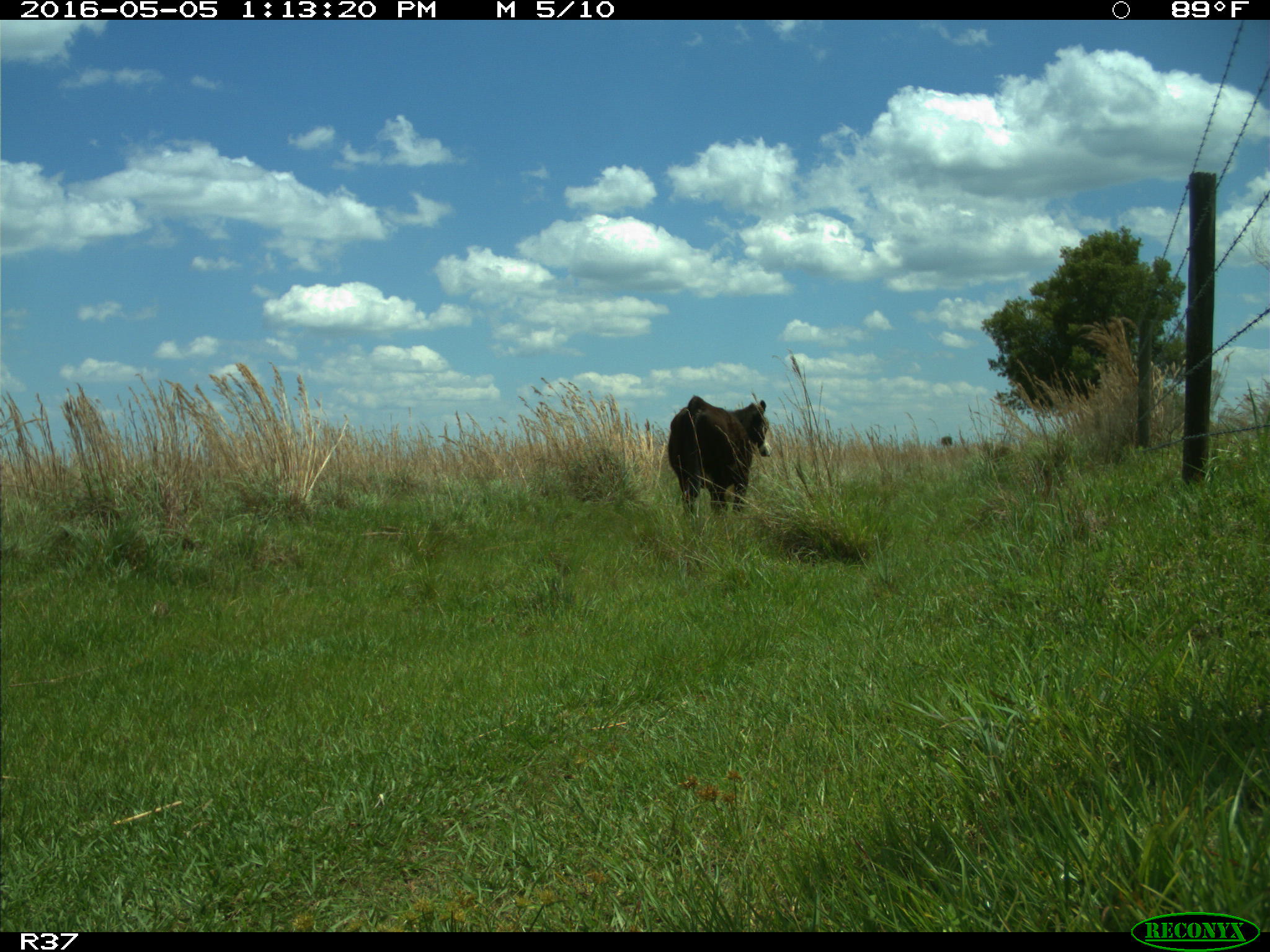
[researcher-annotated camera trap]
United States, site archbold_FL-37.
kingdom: Animalia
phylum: Chordata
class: Mammalia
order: Artiodactyla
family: Bovidae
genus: Bos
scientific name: Bos taurus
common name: domestic cow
Bos taurus (domestic cow).